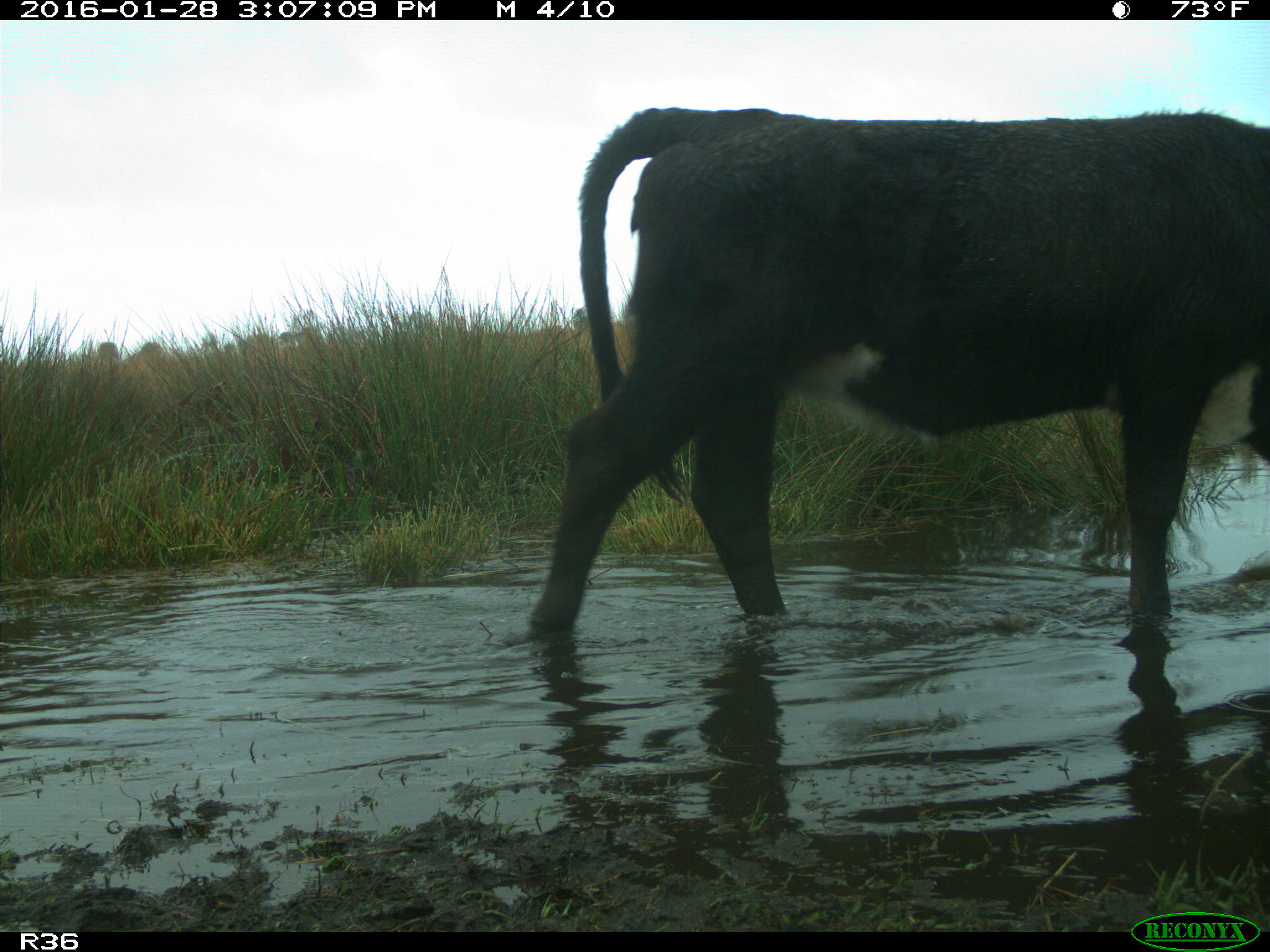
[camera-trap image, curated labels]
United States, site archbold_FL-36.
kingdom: Animalia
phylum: Chordata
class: Mammalia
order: Artiodactyla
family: Bovidae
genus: Bos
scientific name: Bos taurus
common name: domestic cow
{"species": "Bos taurus (domestic cow)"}